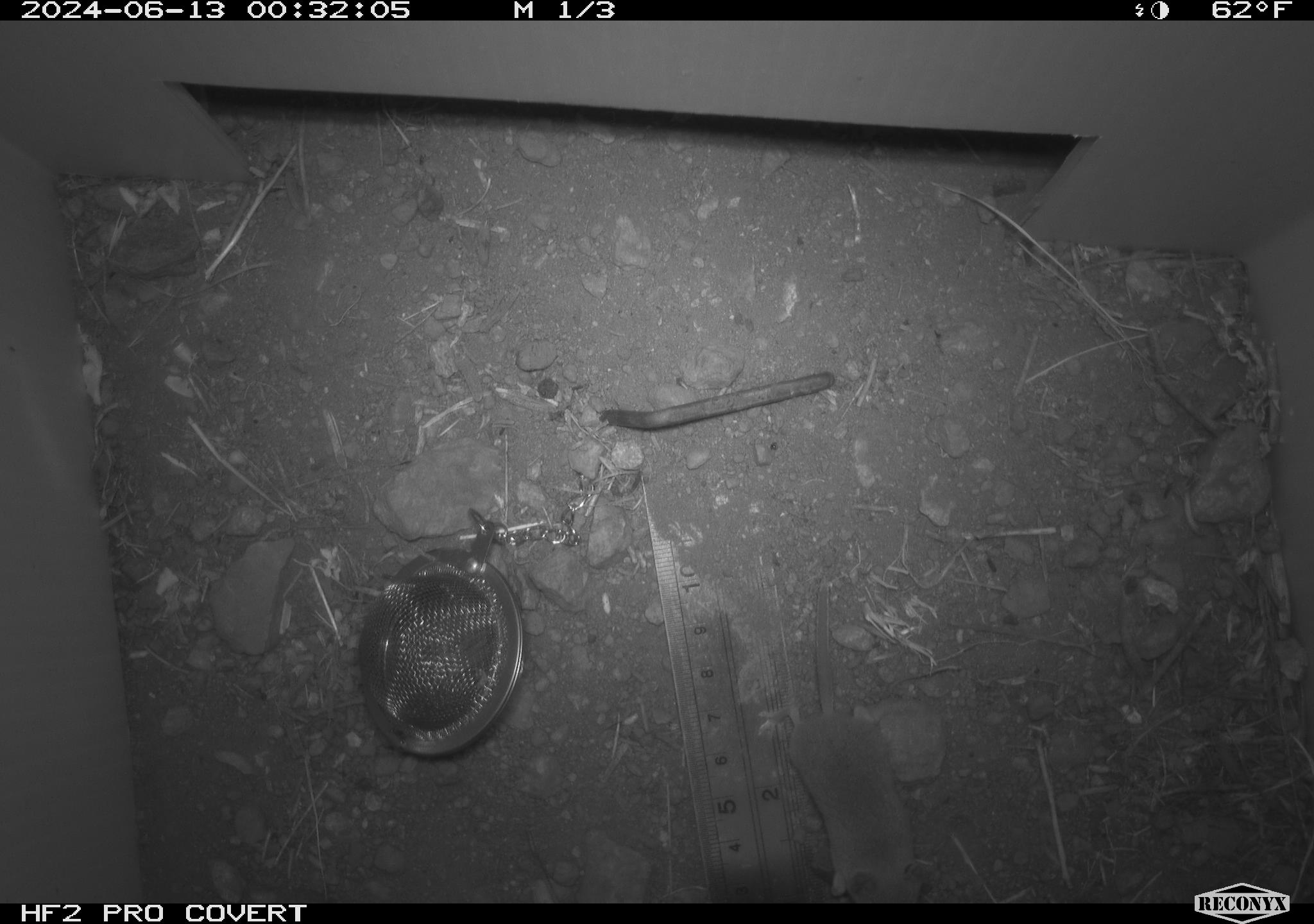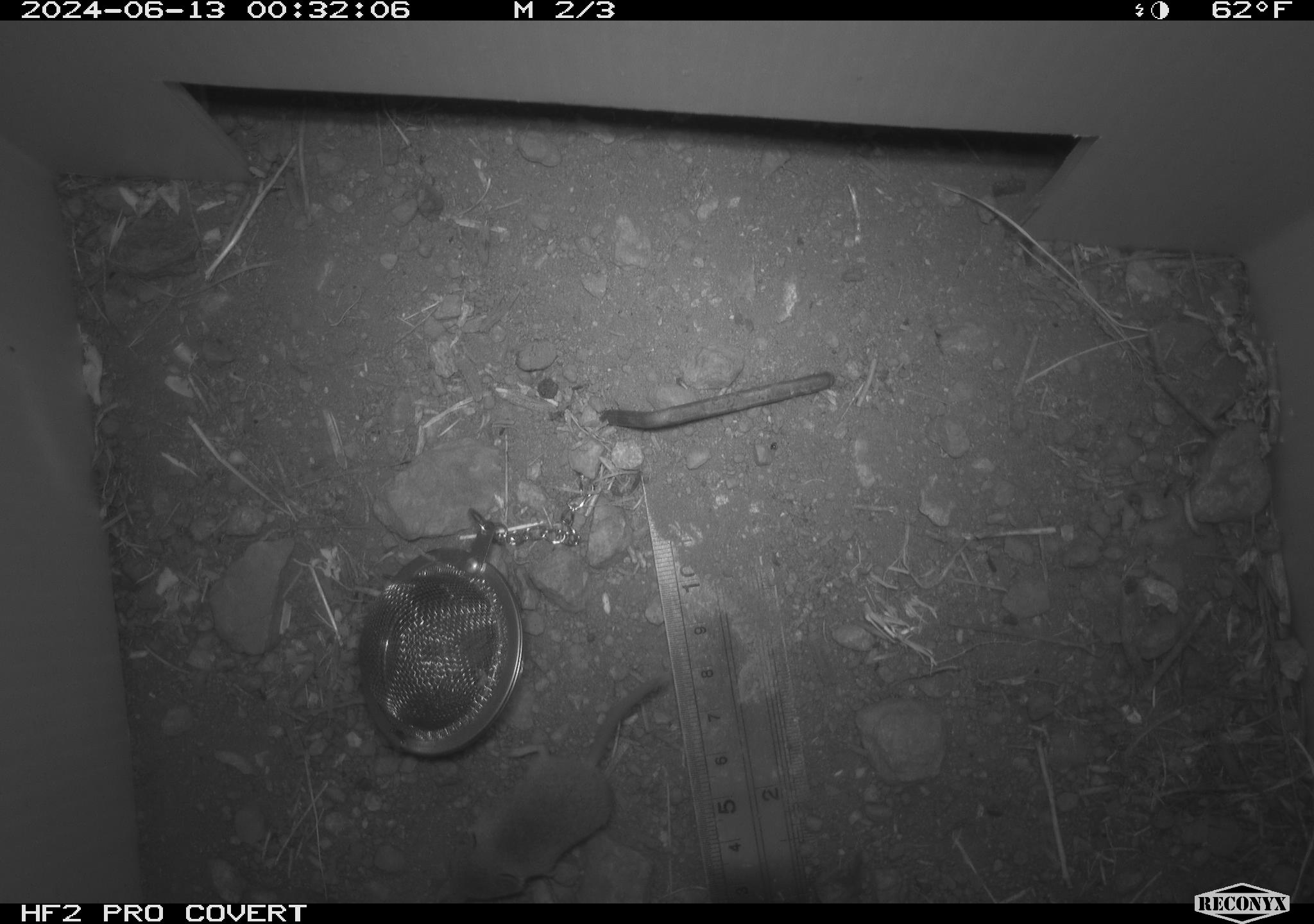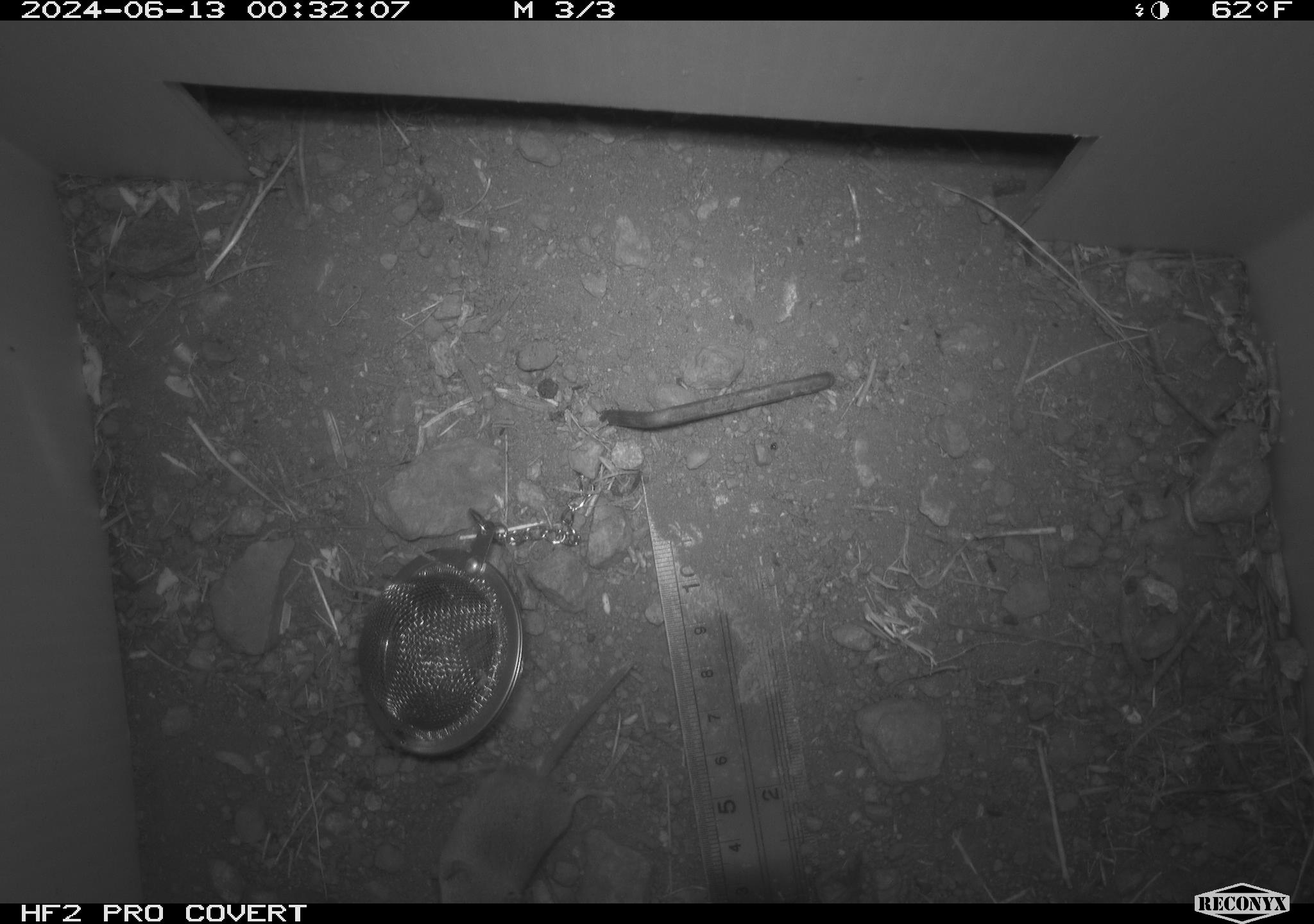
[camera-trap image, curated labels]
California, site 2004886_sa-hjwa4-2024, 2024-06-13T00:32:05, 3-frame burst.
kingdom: Animalia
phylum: Chordata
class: Mammalia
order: Eulipotyphla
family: Soricidae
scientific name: Soricidae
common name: shrews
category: soricidae family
Soricidae family (shrews) (Soricidae).